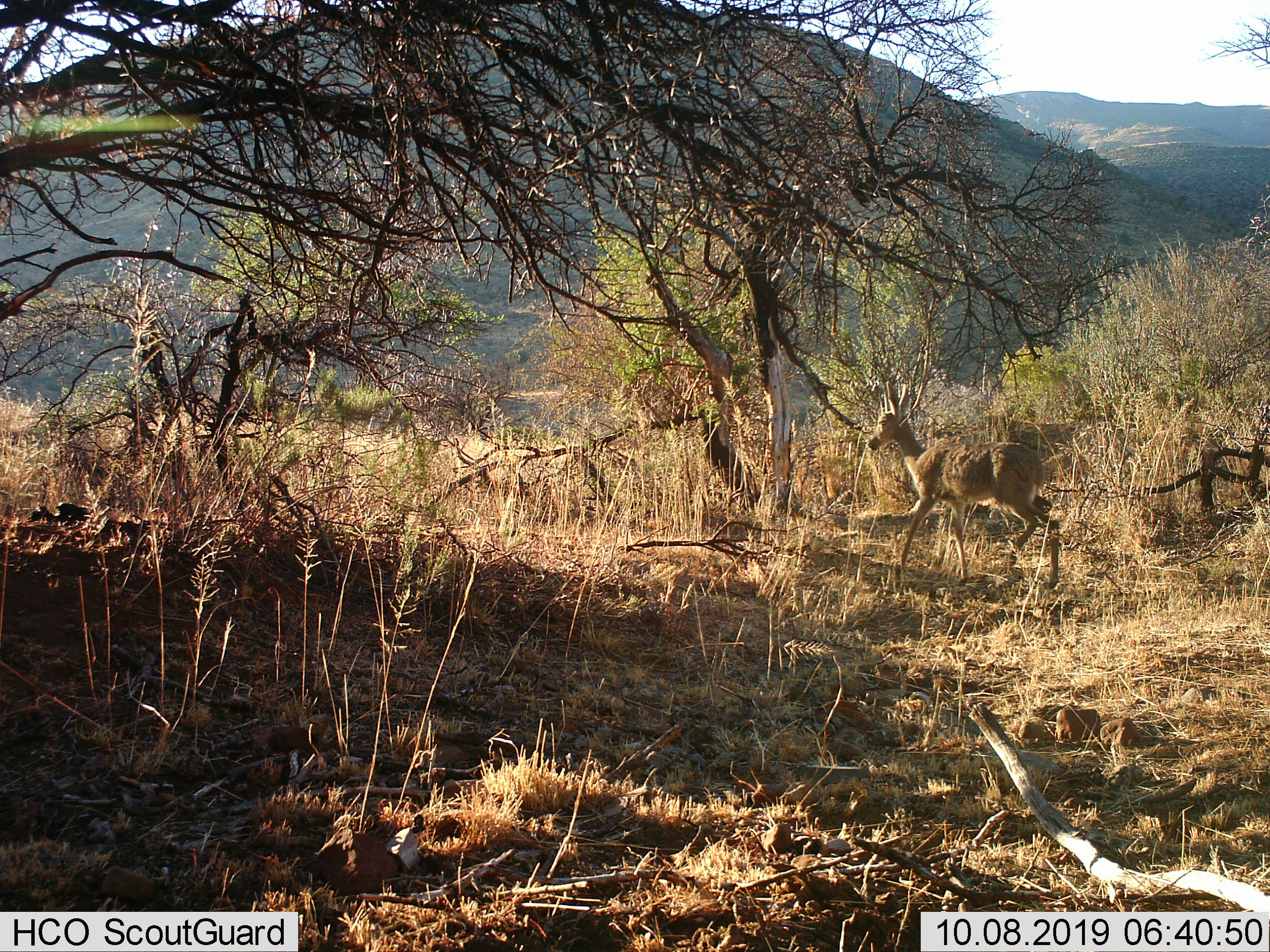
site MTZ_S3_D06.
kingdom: Animalia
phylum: Chordata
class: Mammalia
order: Artiodactyla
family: Bovidae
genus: Pelea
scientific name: Pelea capreolus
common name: grey rhebok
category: rhebokgrey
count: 1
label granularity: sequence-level